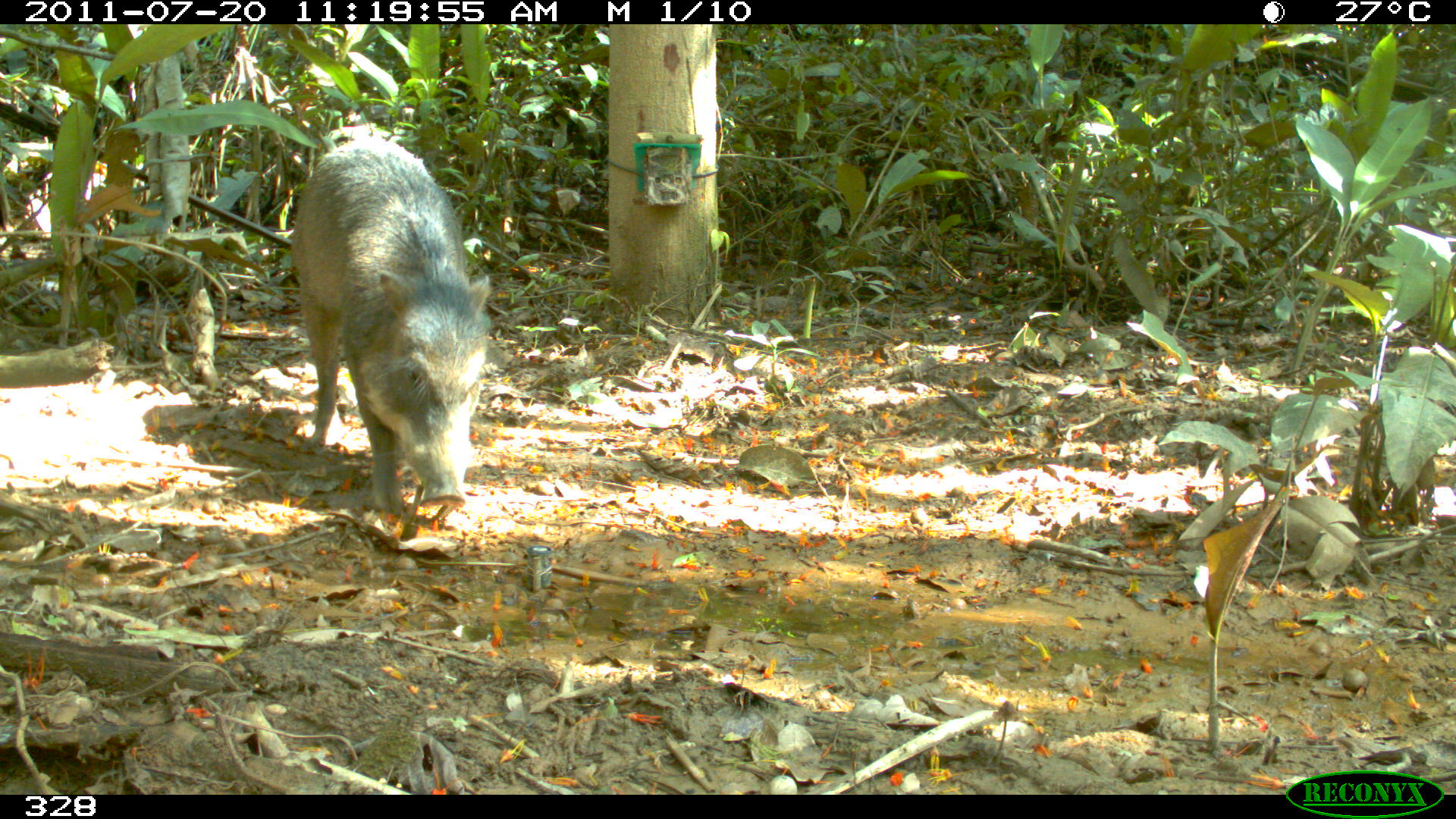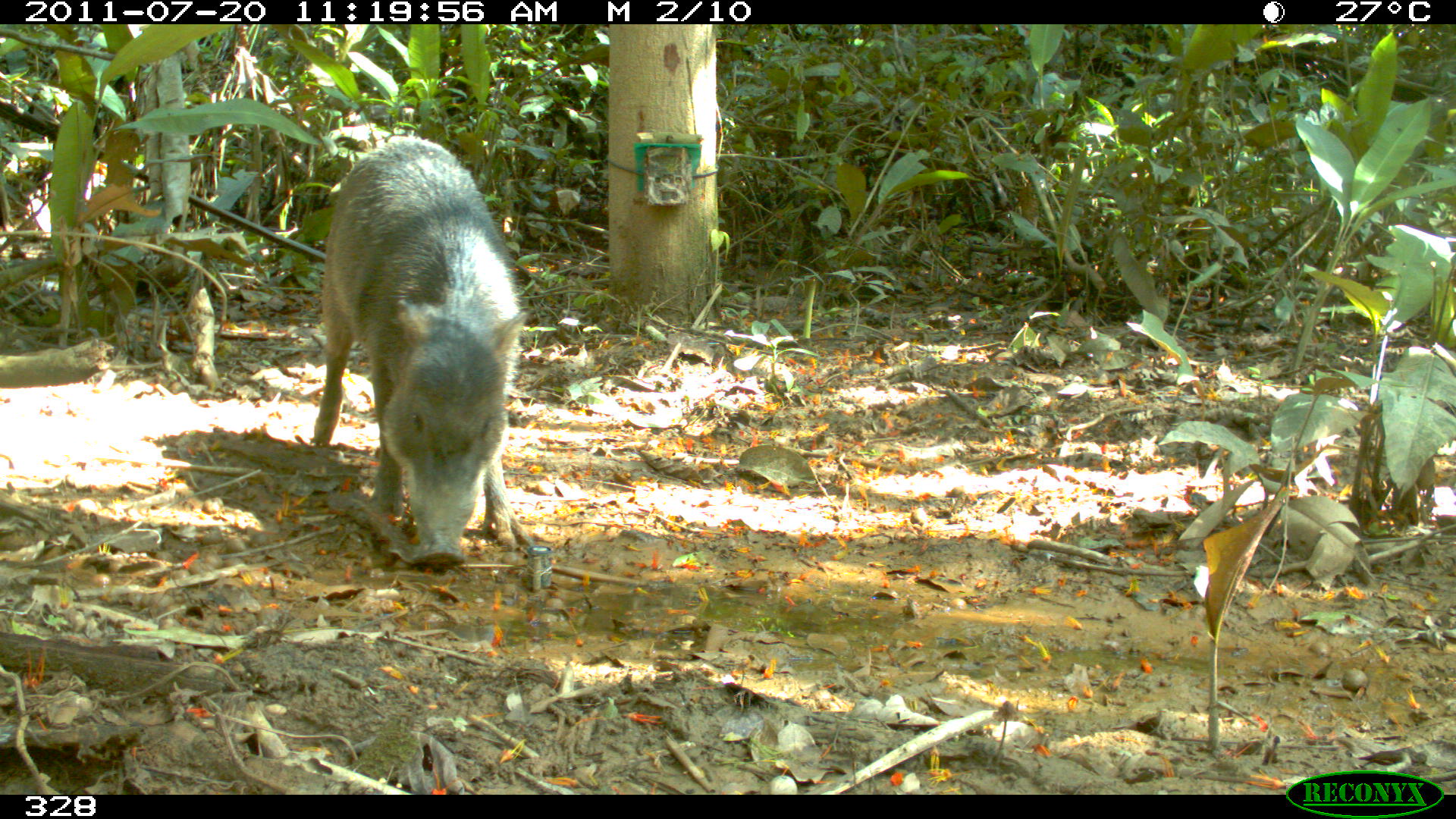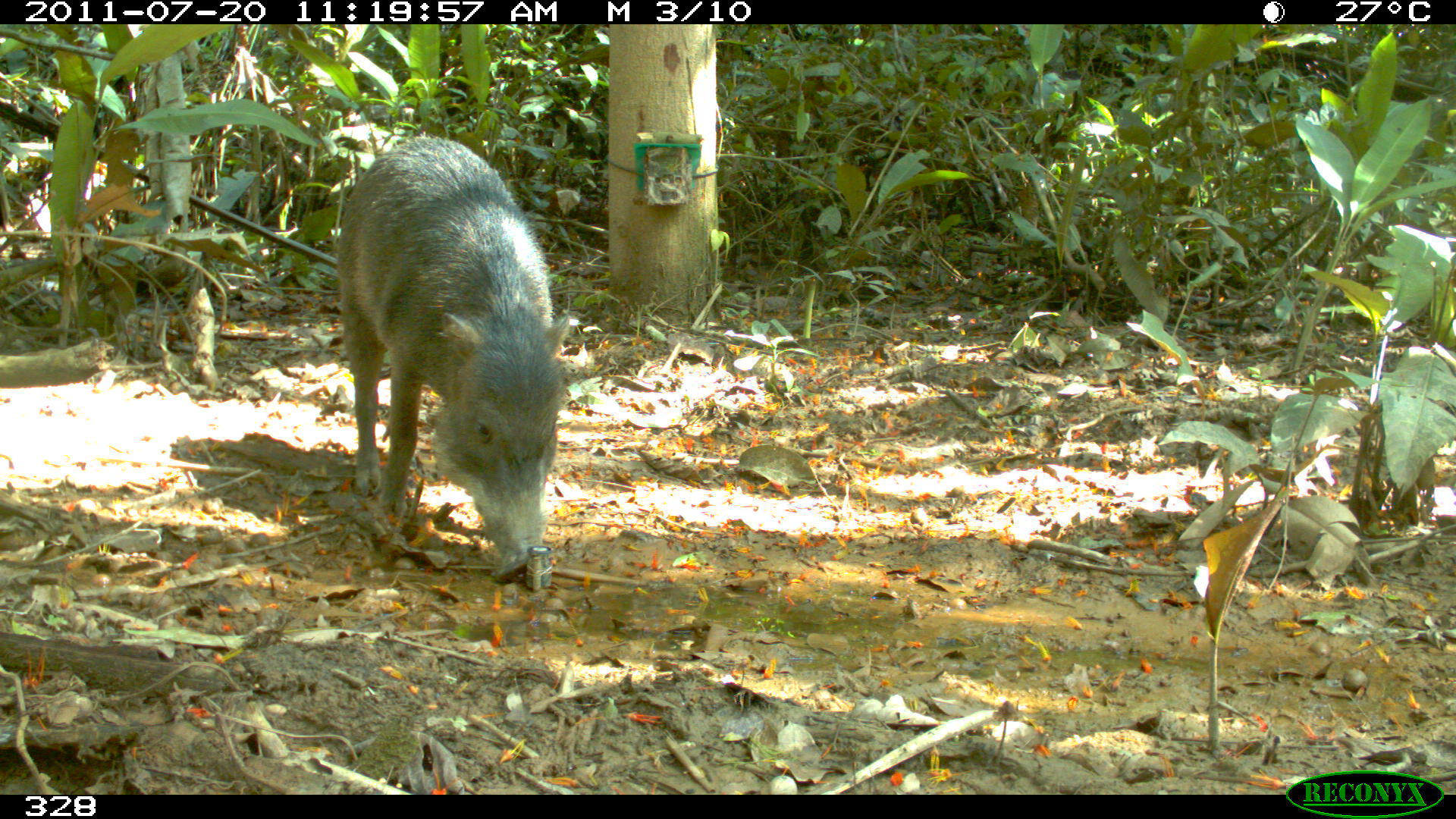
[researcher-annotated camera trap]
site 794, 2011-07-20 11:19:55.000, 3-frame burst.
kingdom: Animalia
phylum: Chordata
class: Mammalia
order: Artiodactyla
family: Tayassuidae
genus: Tayassu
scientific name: Tayassu pecari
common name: white-lipped peccary